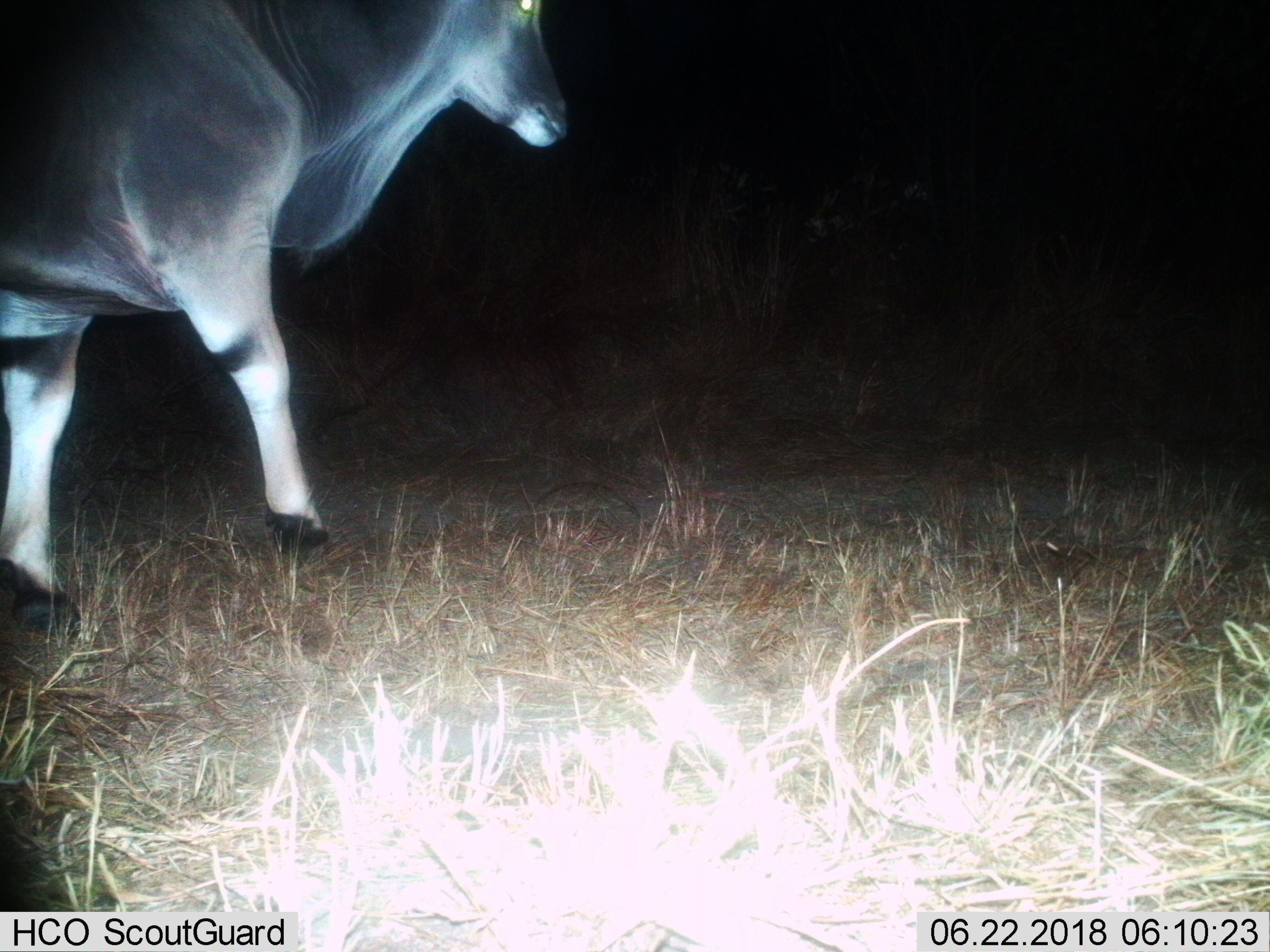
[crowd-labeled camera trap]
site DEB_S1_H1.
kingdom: Animalia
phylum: Chordata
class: Mammalia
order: Artiodactyla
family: Bovidae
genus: Tragelaphus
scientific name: Tragelaphus oryx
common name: eland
Eland (Tragelaphus oryx), count 1. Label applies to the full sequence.